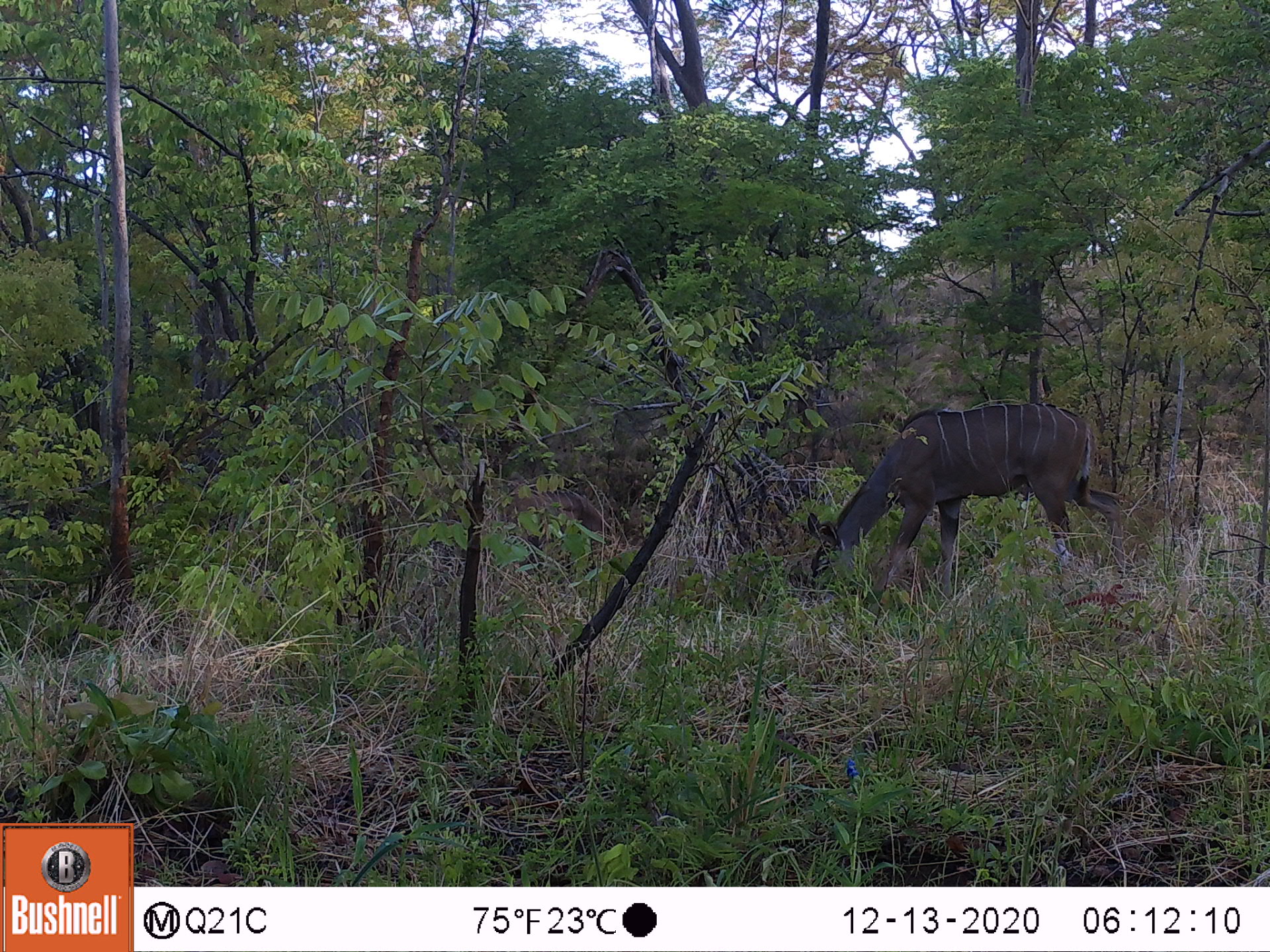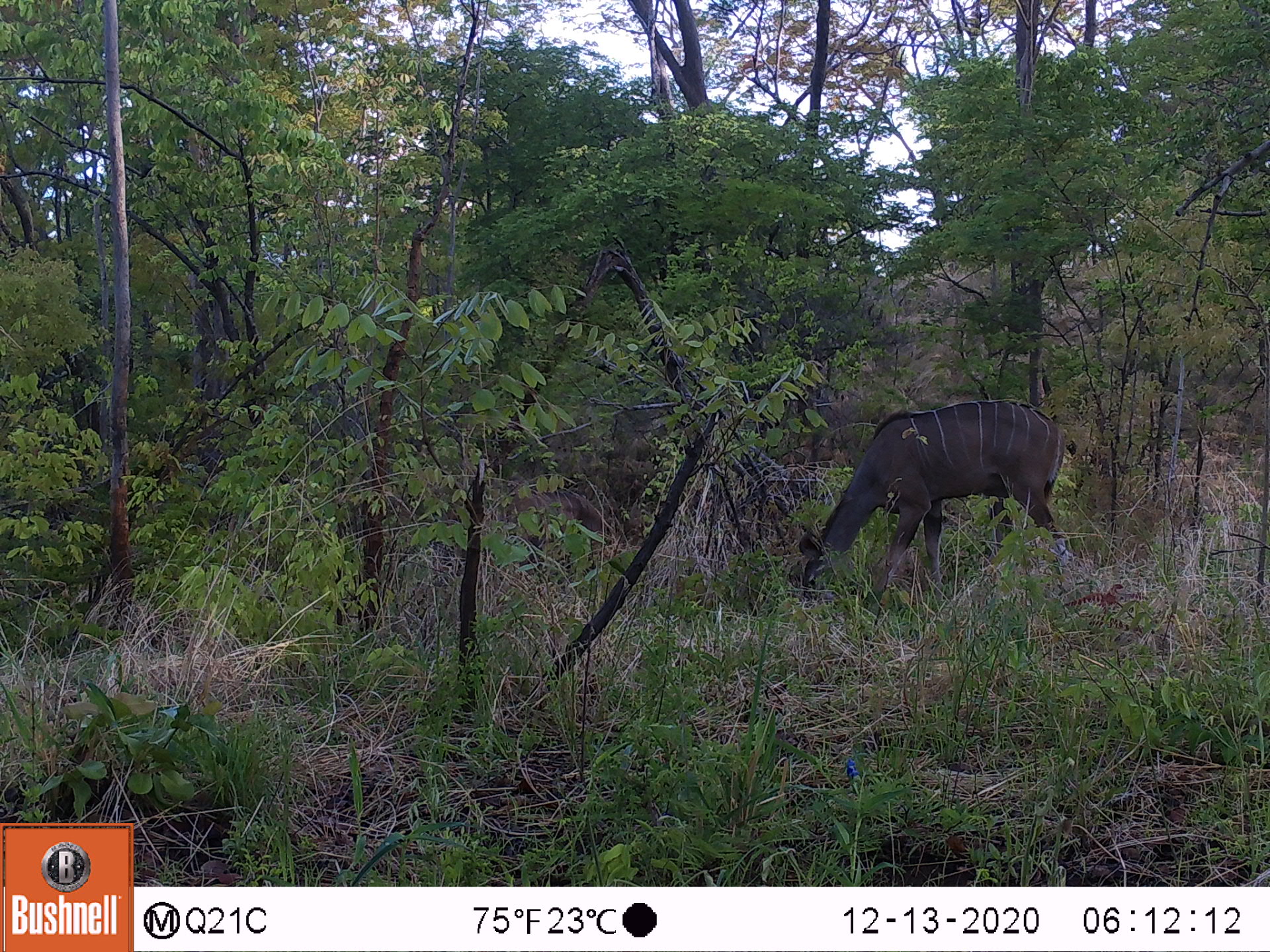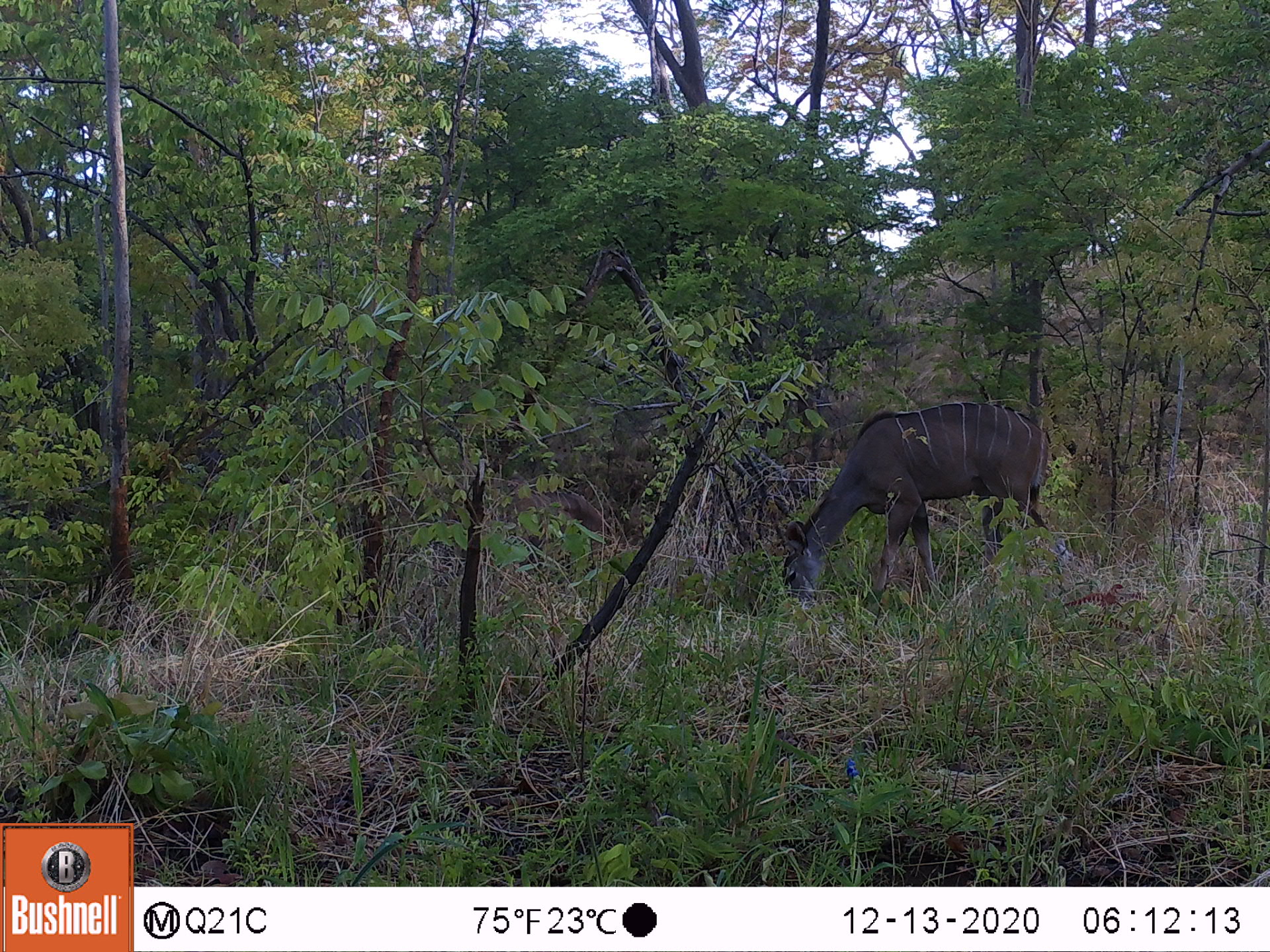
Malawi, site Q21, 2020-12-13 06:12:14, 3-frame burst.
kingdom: Animalia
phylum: Chordata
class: Mammalia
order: Artiodactyla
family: Bovidae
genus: Tragelaphus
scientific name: Tragelaphus strepsiceros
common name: greater kudu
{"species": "greater kudu (Tragelaphus strepsiceros)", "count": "2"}